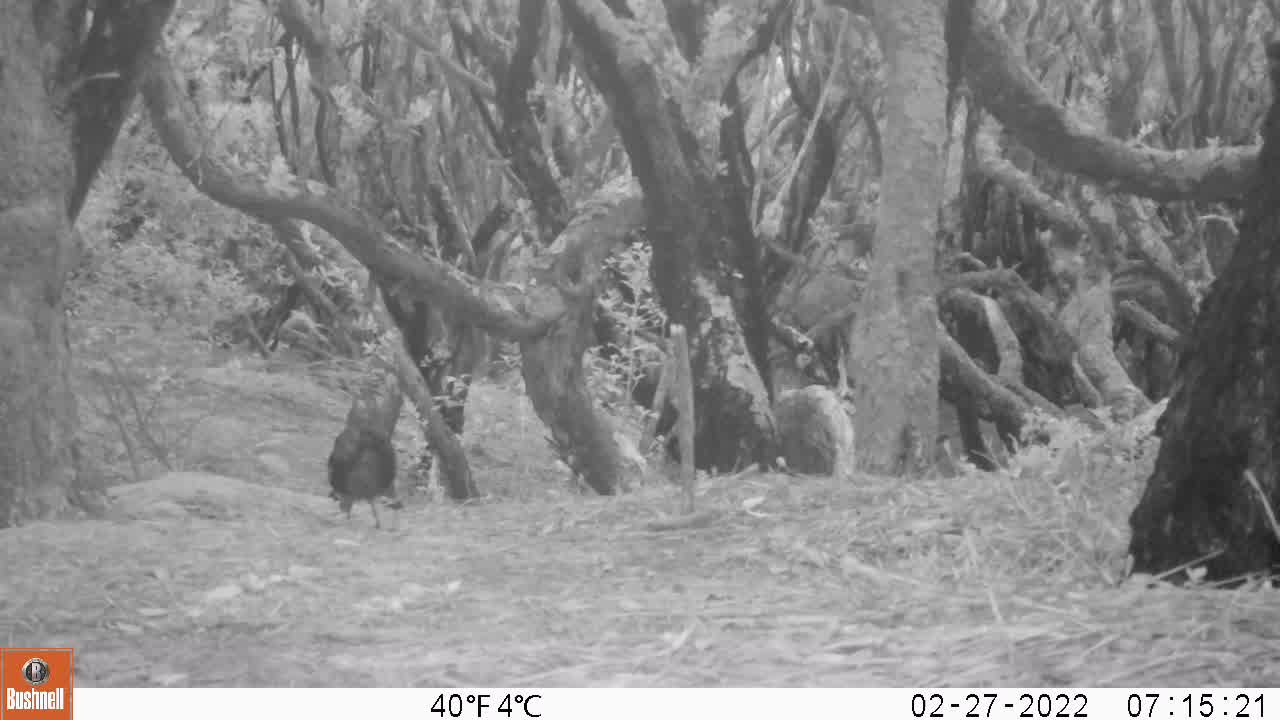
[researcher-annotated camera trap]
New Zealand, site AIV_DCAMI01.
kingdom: Animalia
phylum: Chordata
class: Aves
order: Passeriformes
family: Turdidae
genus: Turdus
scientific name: Turdus merula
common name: eurasian blackbird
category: blackbird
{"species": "blackbird (eurasian blackbird) (Turdus merula)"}